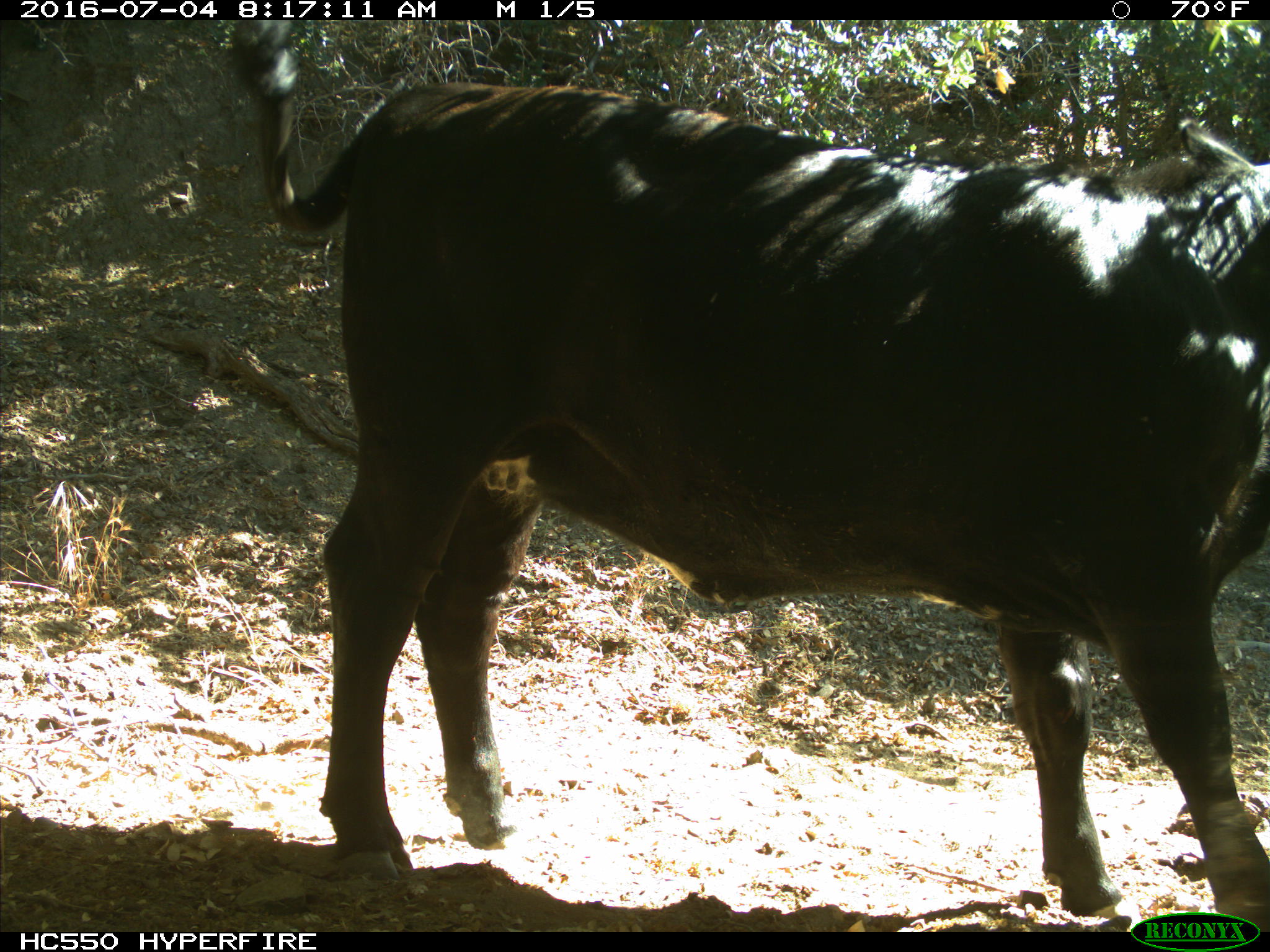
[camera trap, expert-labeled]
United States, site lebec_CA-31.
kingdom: Animalia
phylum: Chordata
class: Mammalia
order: Artiodactyla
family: Bovidae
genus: Bos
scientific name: Bos taurus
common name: domestic cow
Bos taurus (domestic cow).